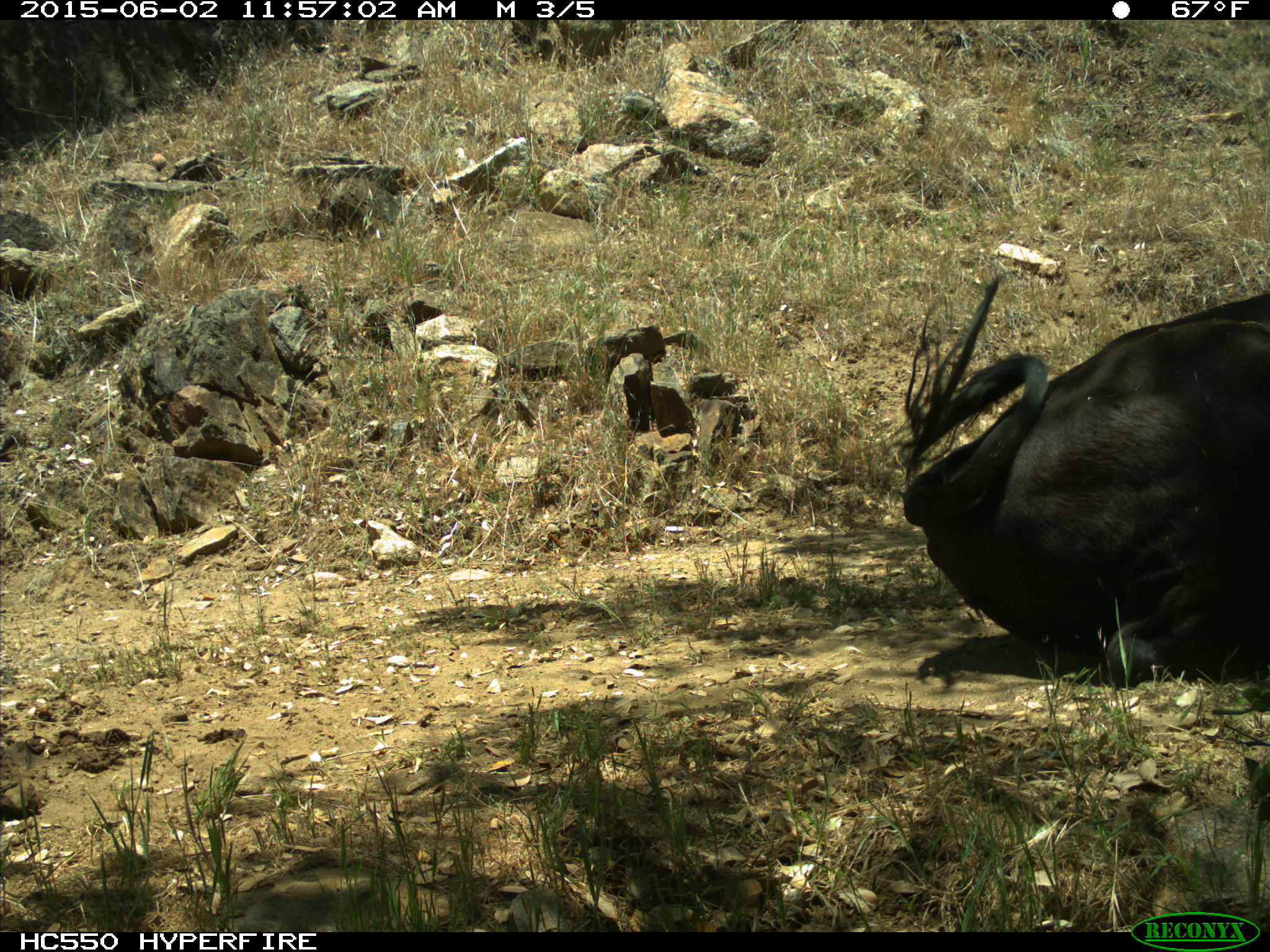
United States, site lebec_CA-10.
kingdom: Animalia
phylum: Chordata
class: Mammalia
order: Artiodactyla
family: Bovidae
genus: Bos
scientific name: Bos taurus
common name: domestic cow